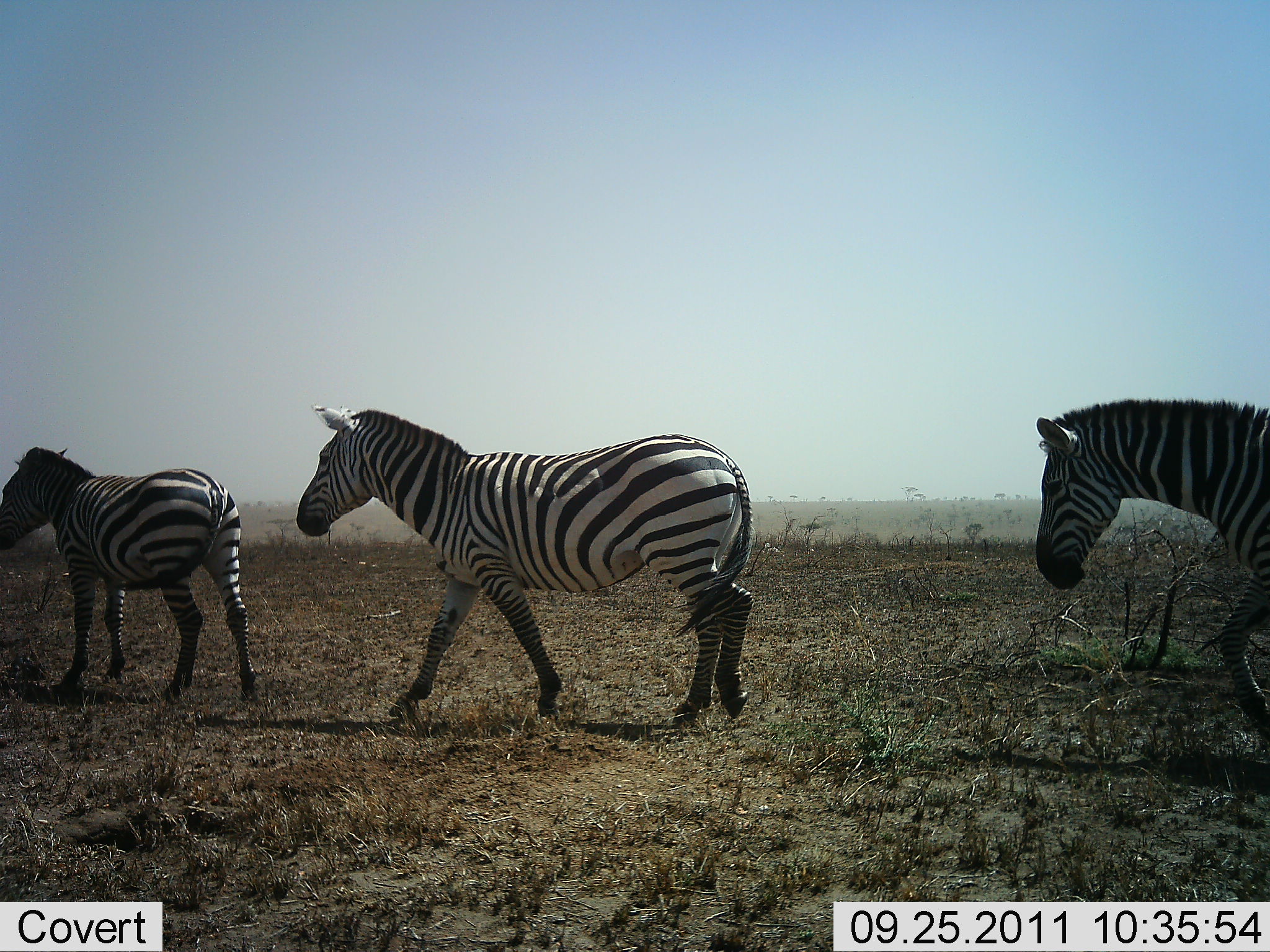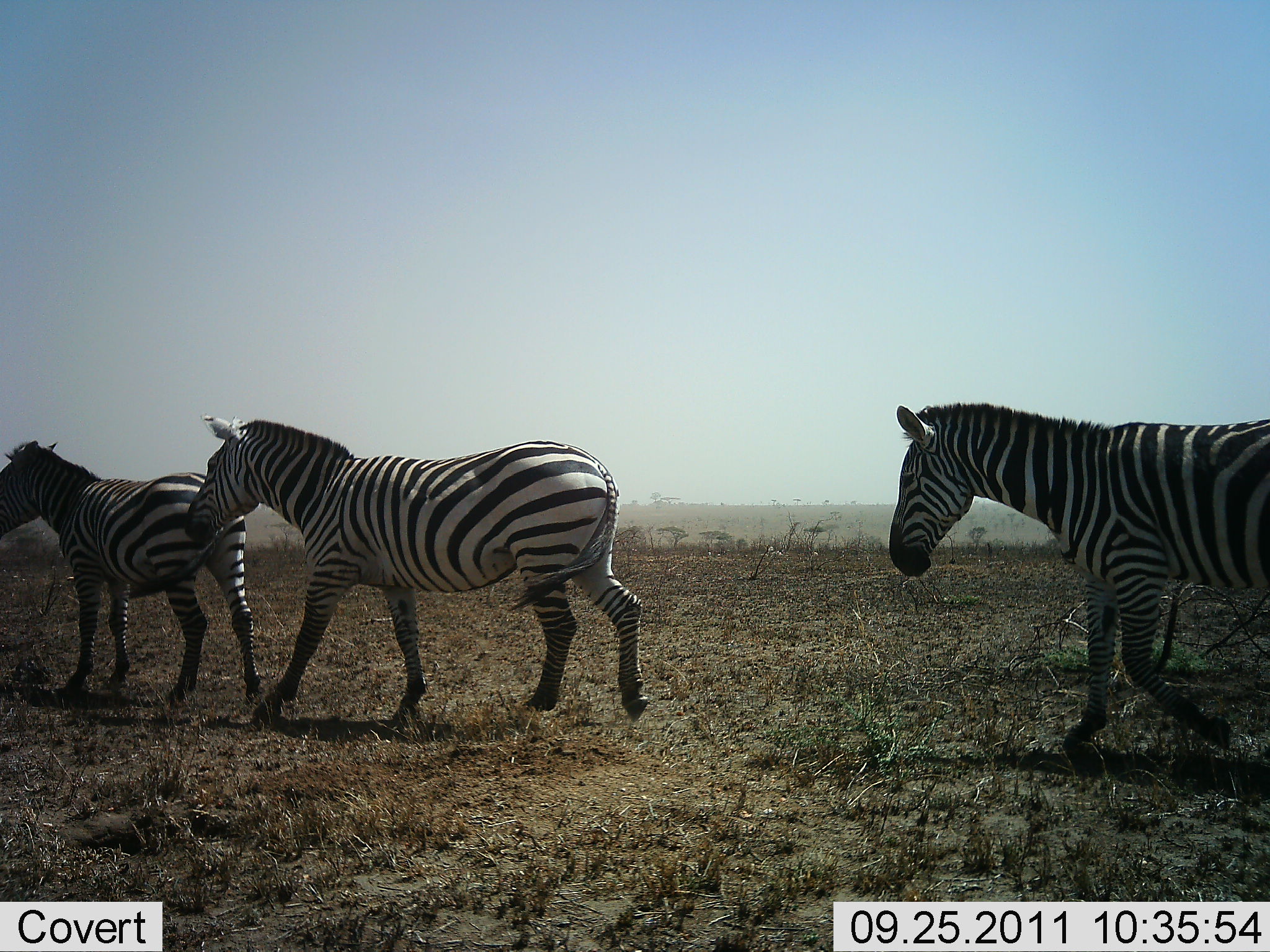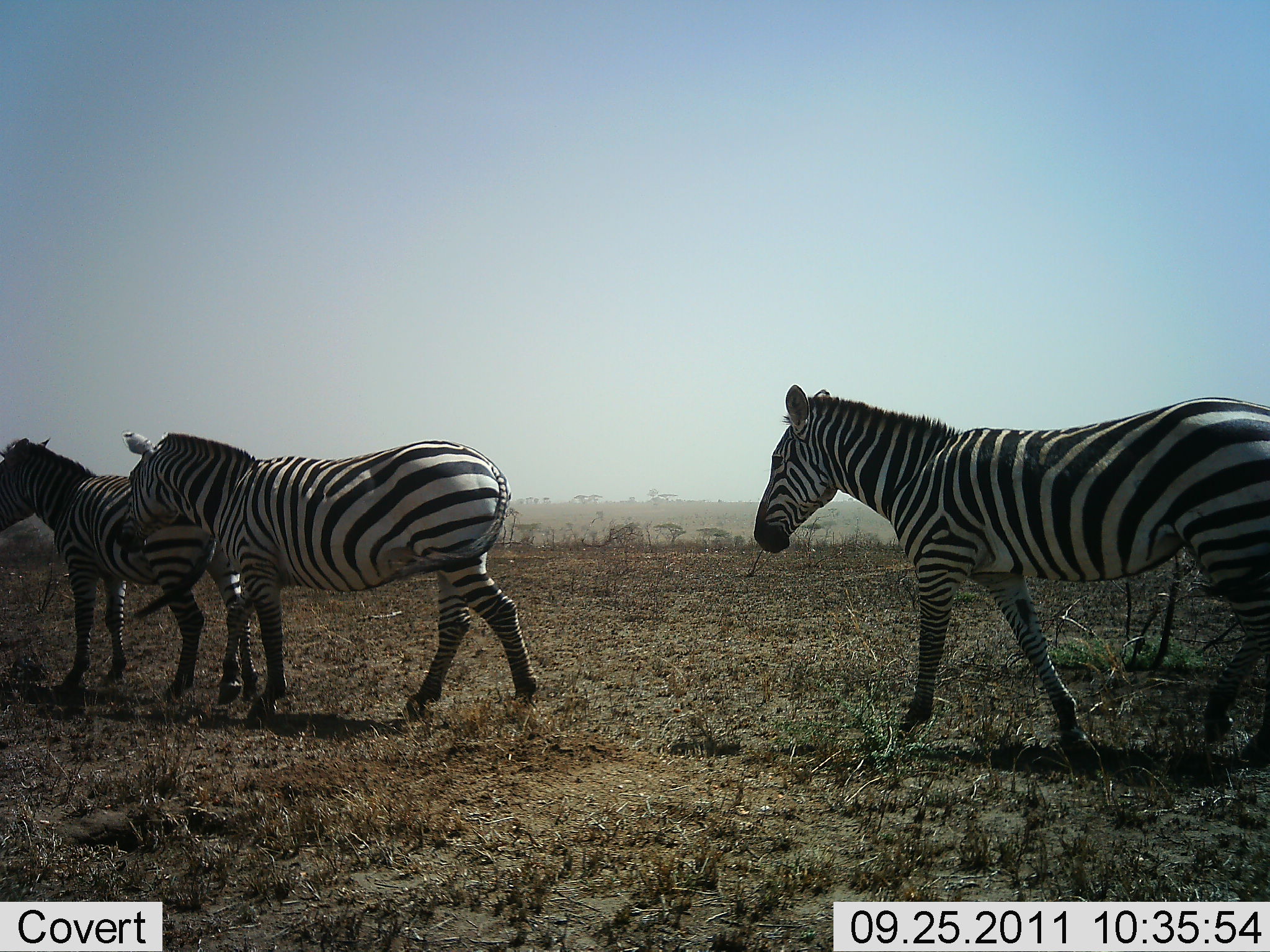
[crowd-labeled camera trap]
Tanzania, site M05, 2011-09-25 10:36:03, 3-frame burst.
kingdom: Animalia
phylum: Chordata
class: Mammalia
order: Perissodactyla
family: Equidae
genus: Equus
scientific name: Equus quagga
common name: plains zebra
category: zebra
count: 3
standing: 29%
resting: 0%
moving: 100%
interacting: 0%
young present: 0%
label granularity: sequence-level